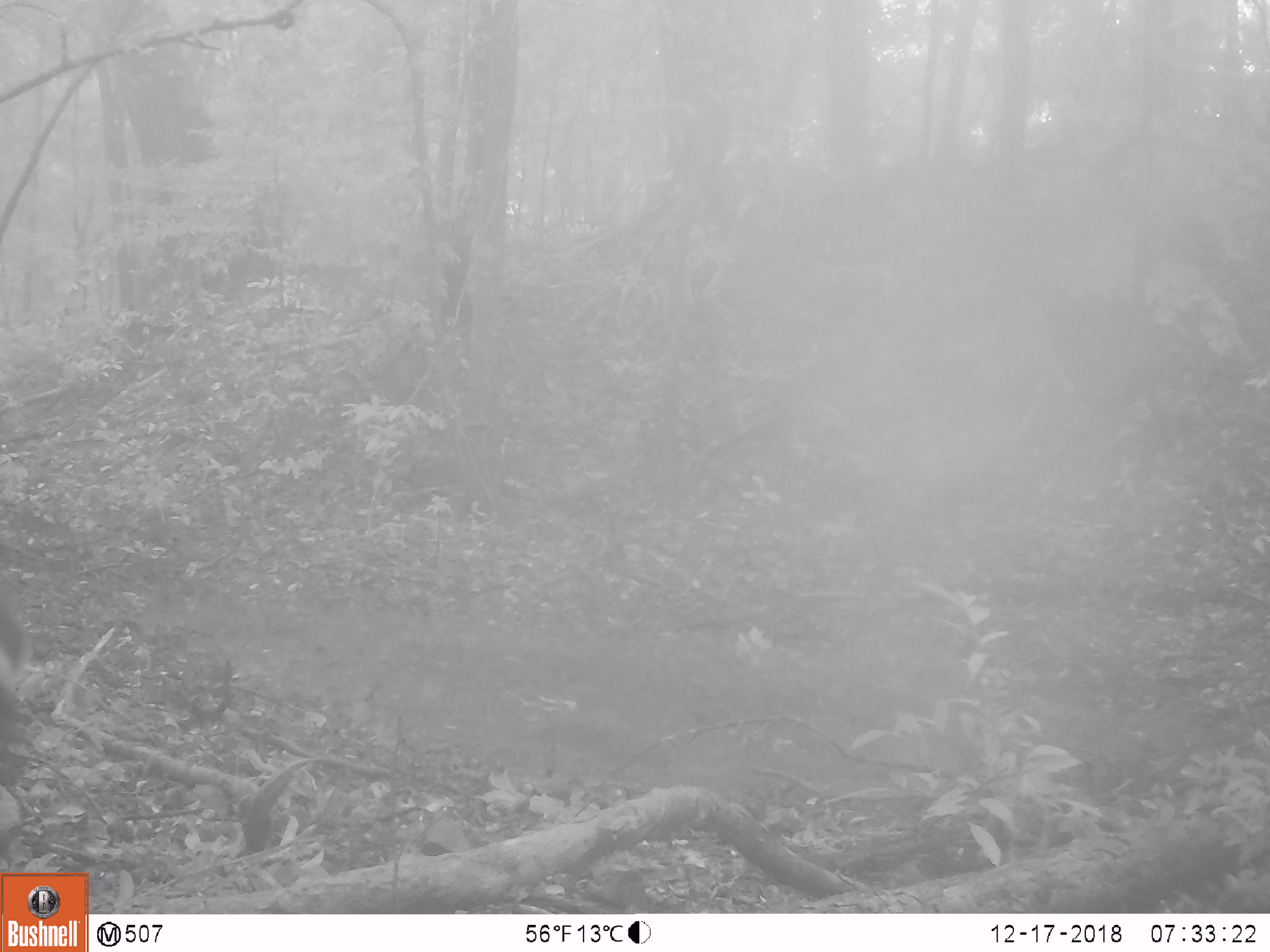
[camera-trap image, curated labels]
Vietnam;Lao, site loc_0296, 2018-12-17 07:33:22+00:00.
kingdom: Animalia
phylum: Chordata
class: Mammalia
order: Artiodactyla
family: Cervidae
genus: Muntiacus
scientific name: Muntiacus vuquangensis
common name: large-antlered muntjac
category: large antlered muntjac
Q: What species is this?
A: Large antlered muntjac (large-antlered muntjac) (Muntiacus vuquangensis).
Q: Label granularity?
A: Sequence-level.